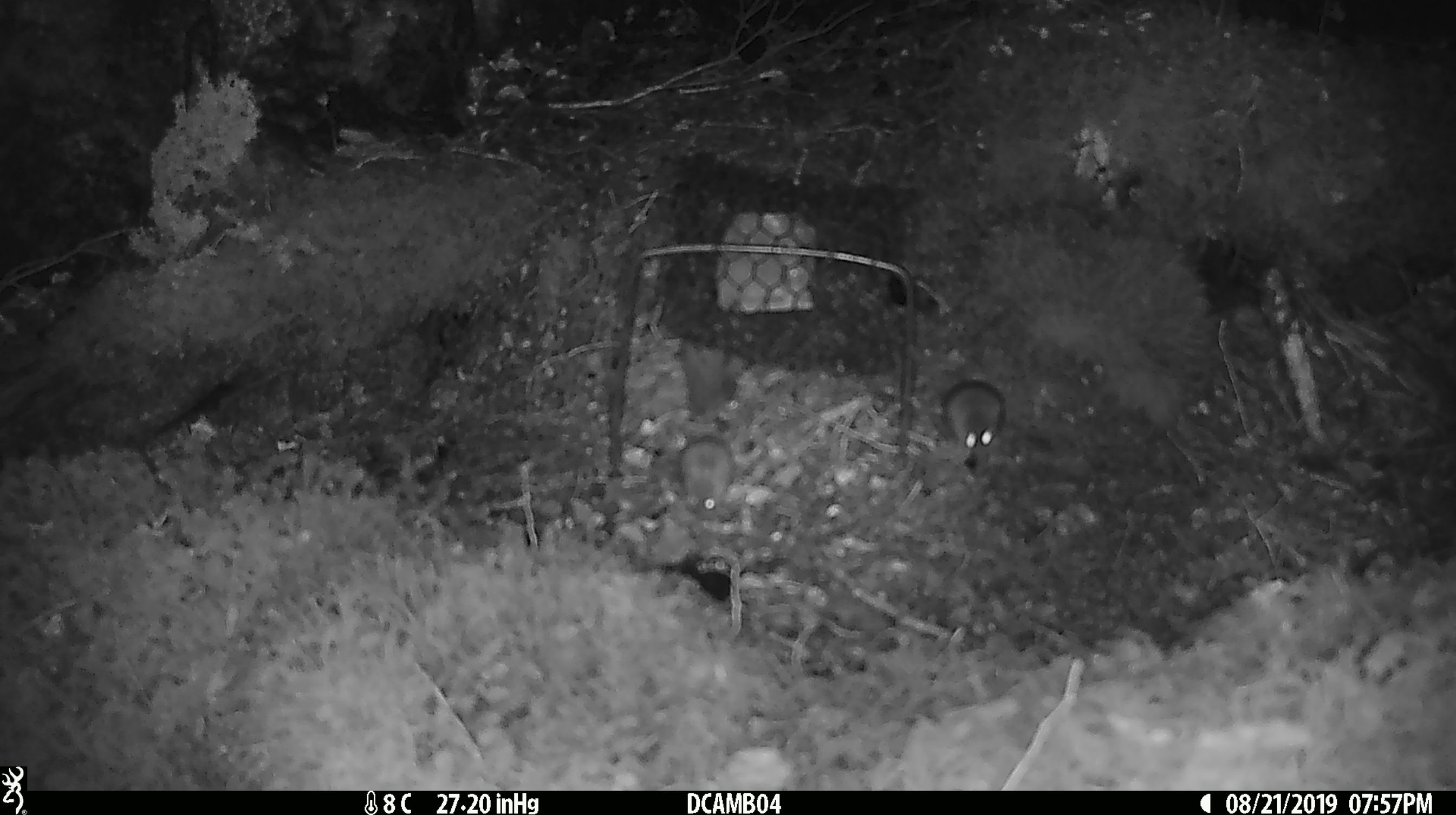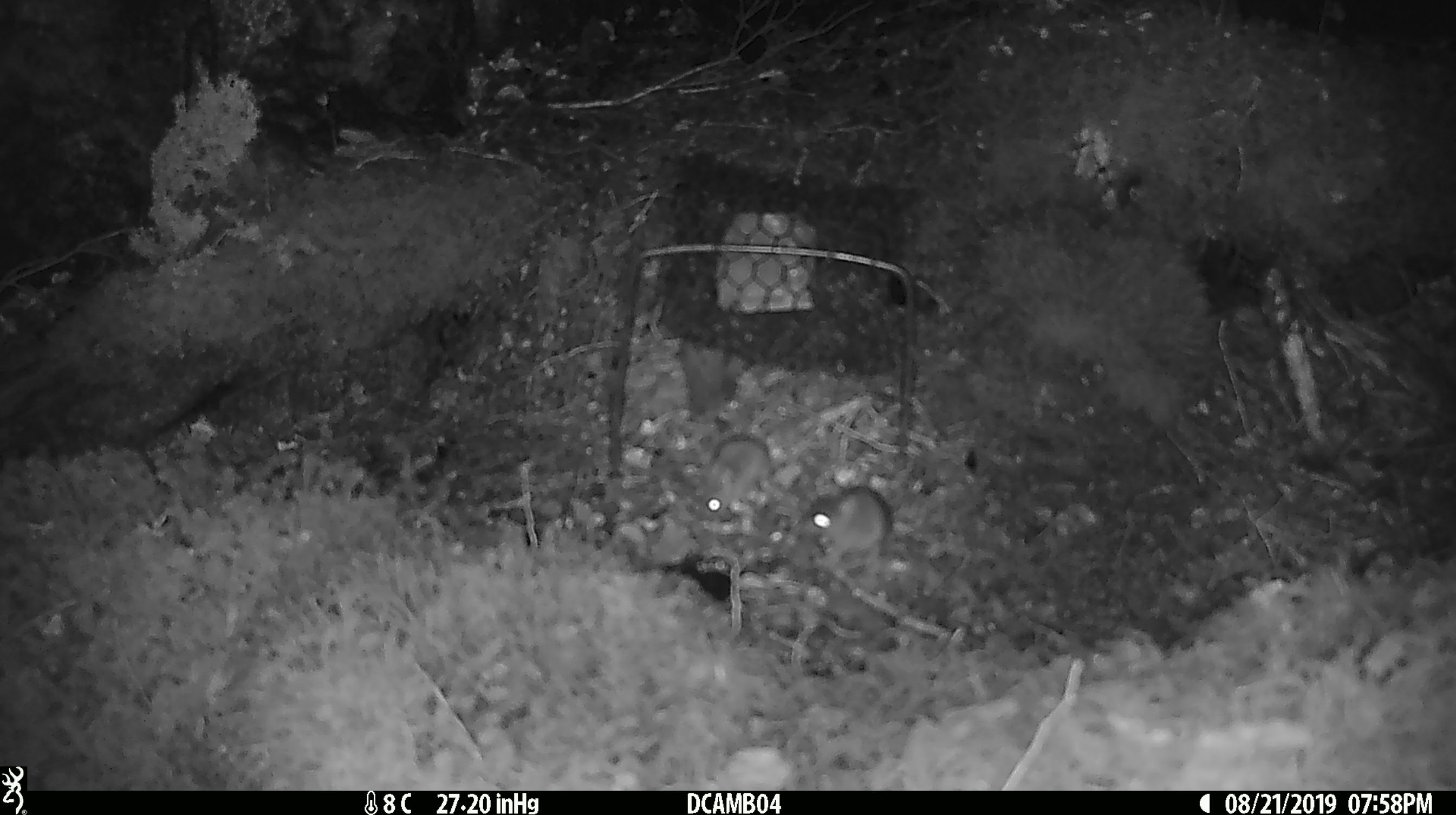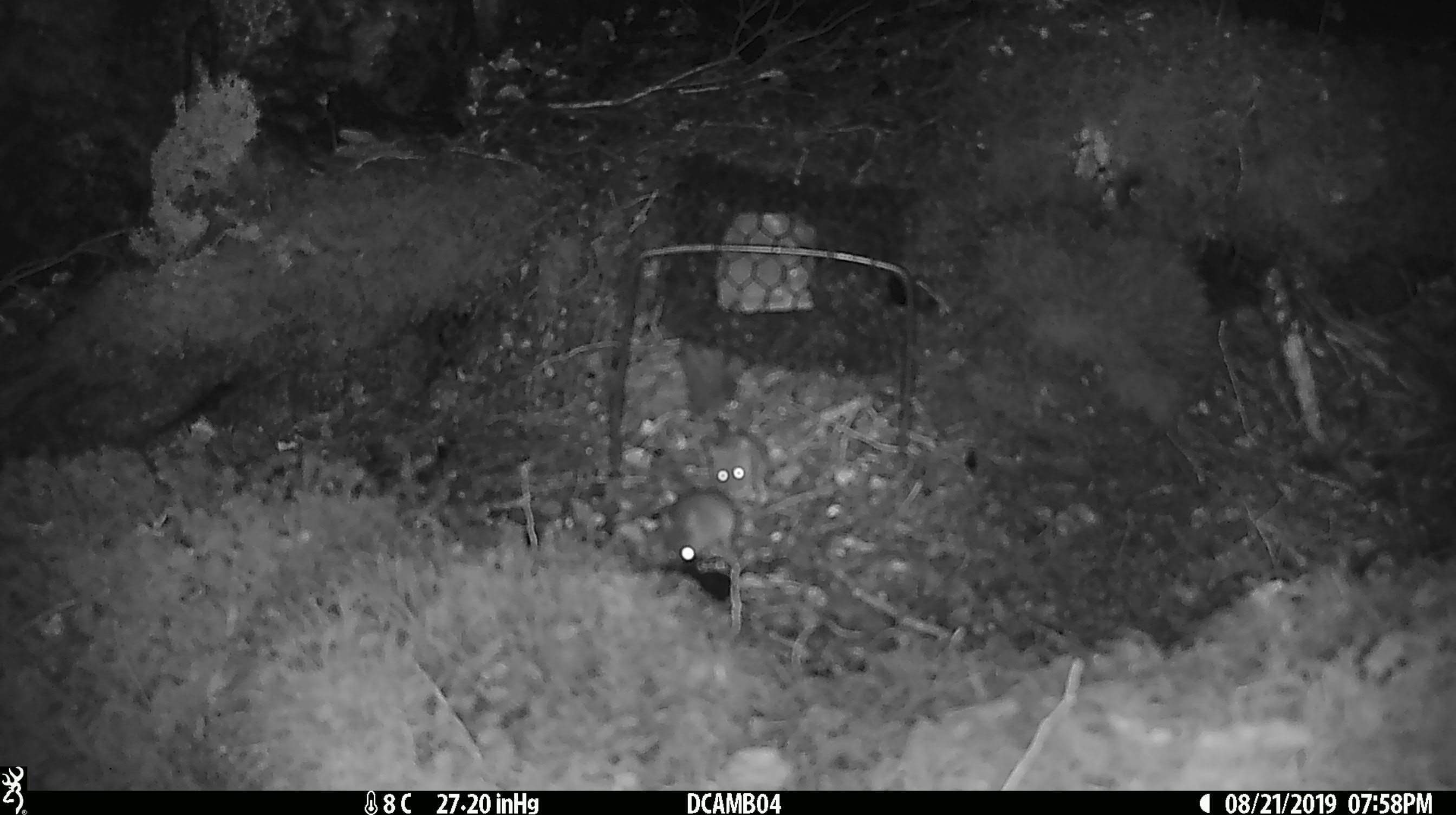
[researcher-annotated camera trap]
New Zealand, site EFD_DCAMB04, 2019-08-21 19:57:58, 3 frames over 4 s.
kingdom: Animalia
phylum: Chordata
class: Mammalia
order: Rodentia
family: Muridae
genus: Mus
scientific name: Mus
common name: mouse